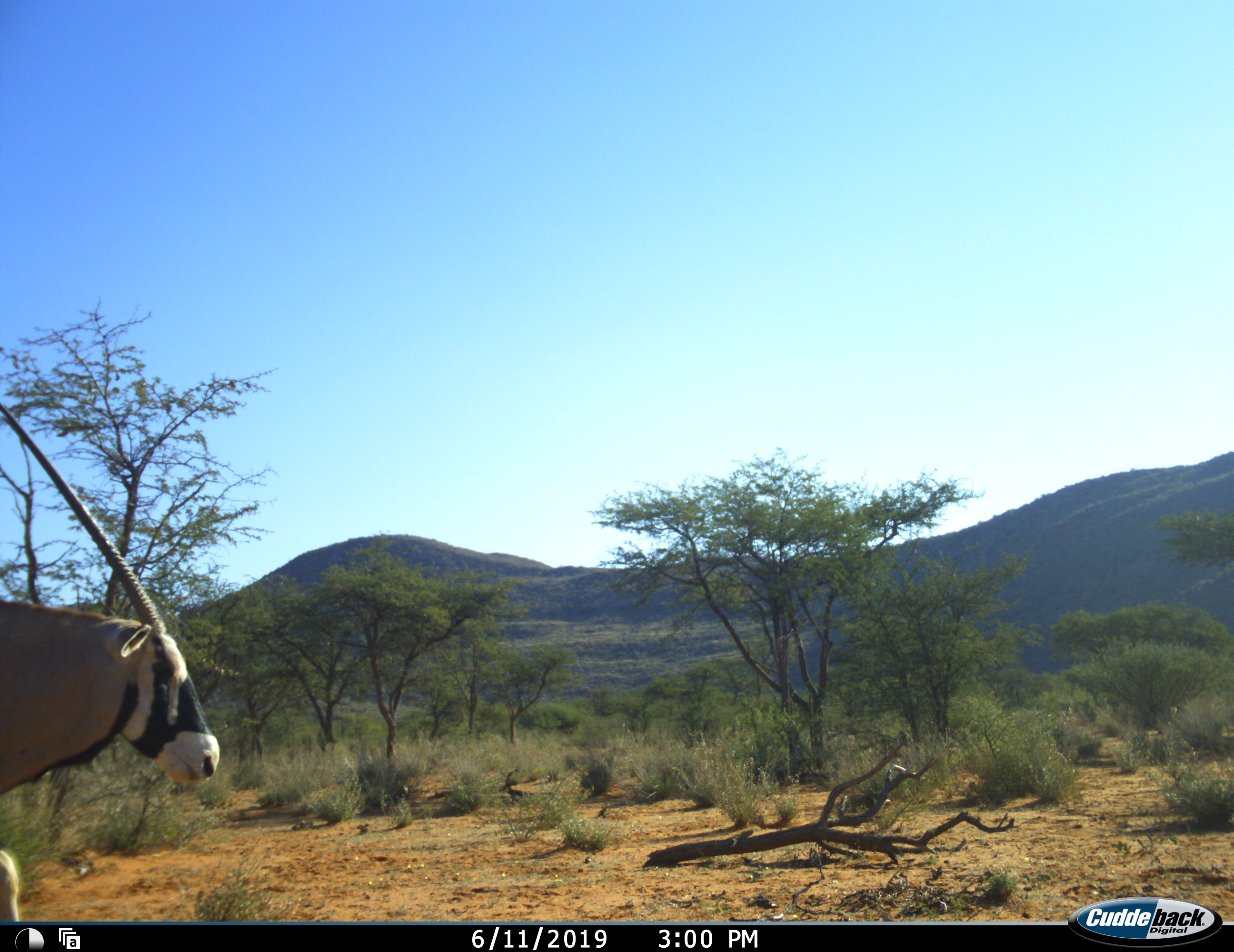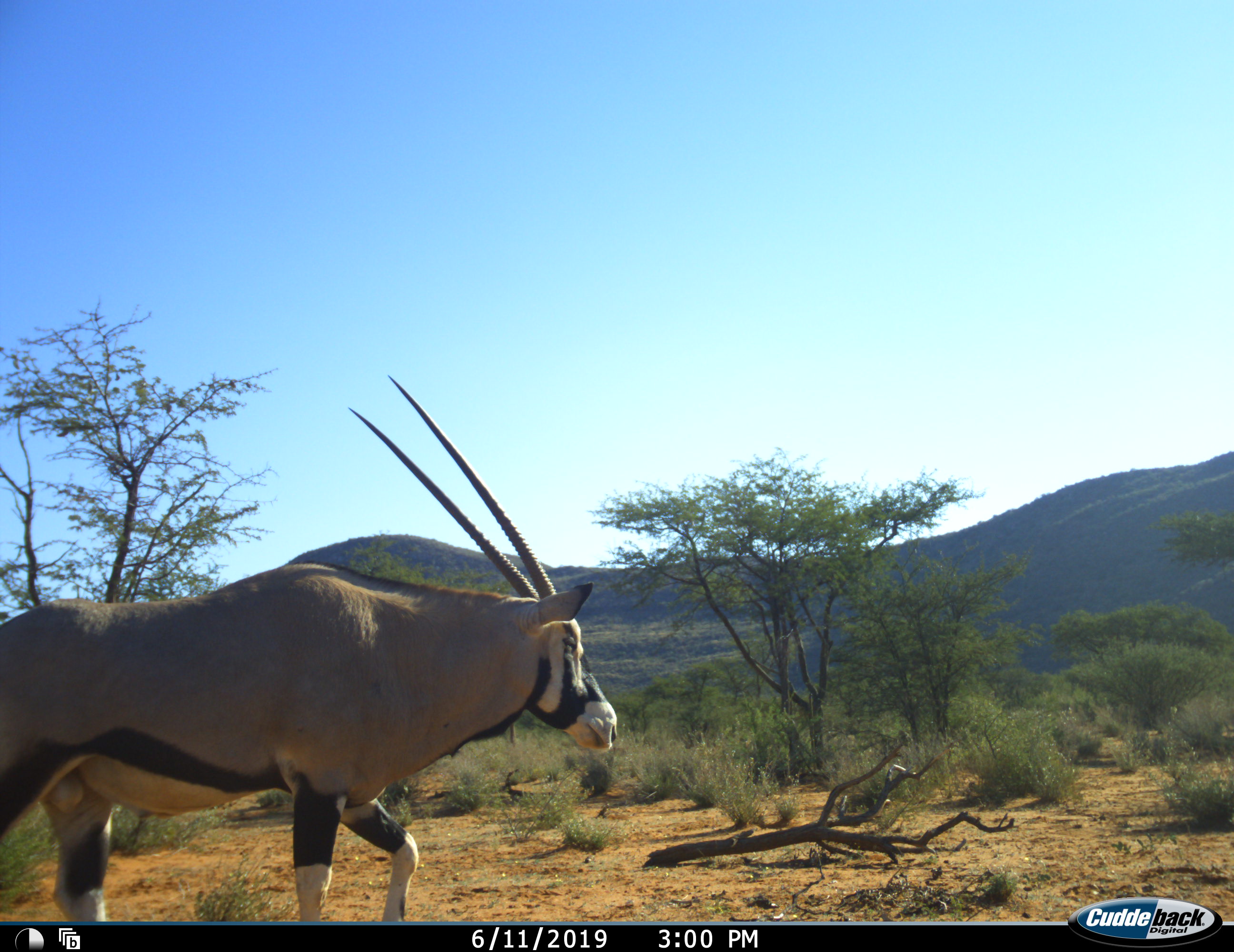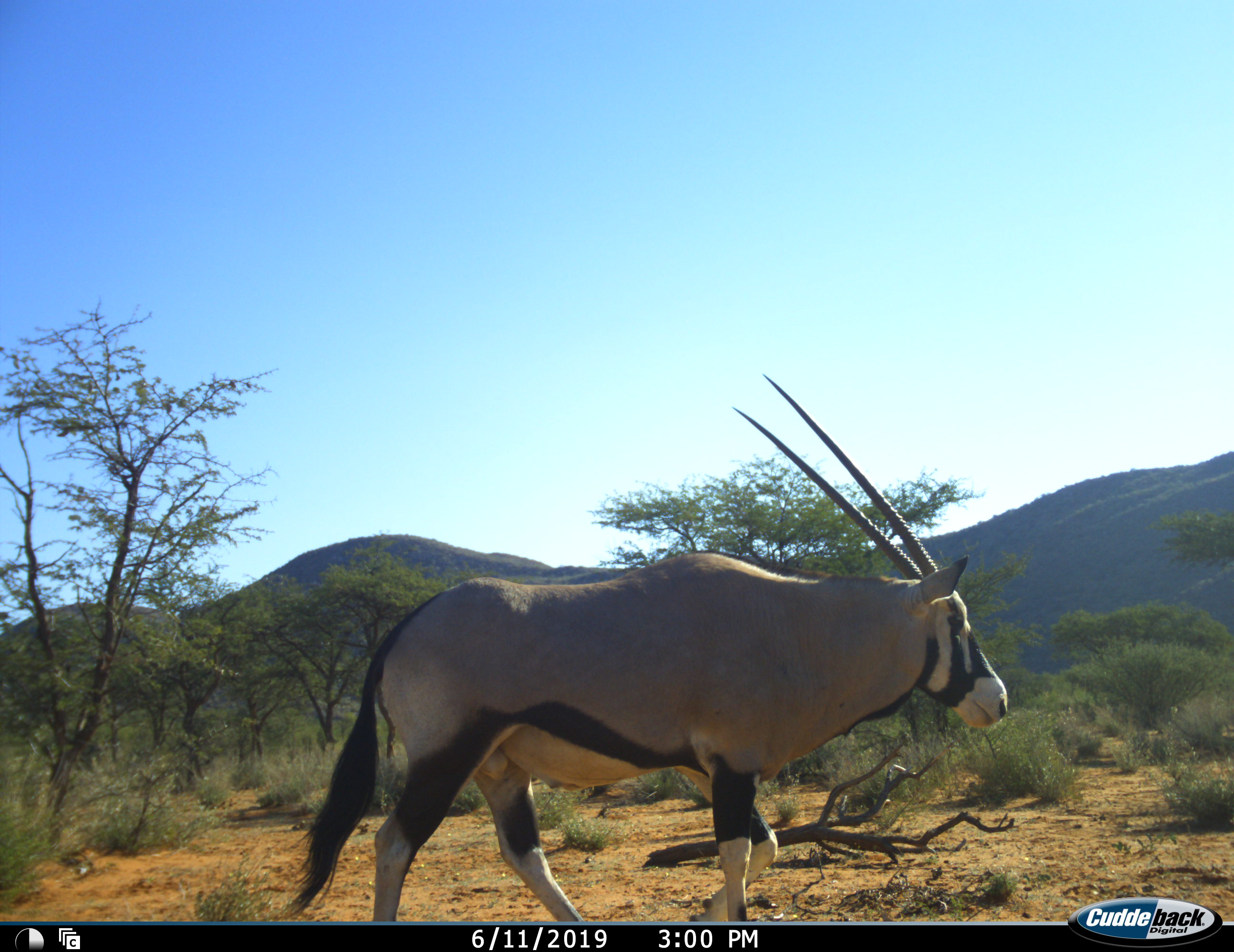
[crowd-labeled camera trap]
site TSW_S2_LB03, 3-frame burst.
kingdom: Animalia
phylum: Chordata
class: Mammalia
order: Artiodactyla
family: Bovidae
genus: Oryx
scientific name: Oryx gazella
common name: gemsbok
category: oryx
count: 1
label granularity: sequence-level